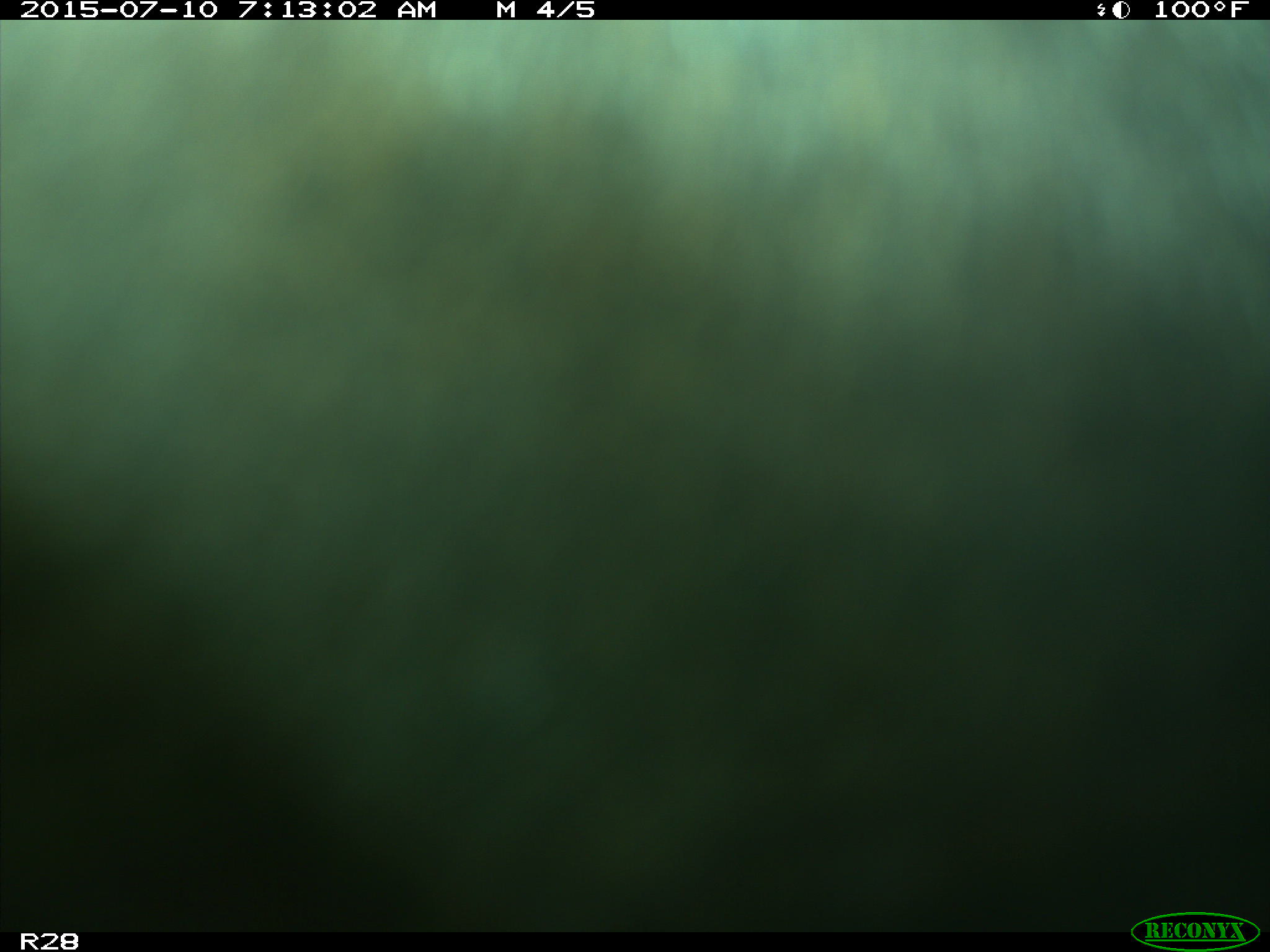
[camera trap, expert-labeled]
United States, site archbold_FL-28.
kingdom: Animalia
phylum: Chordata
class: Mammalia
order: Artiodactyla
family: Bovidae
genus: Bos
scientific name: Bos taurus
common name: domestic cow